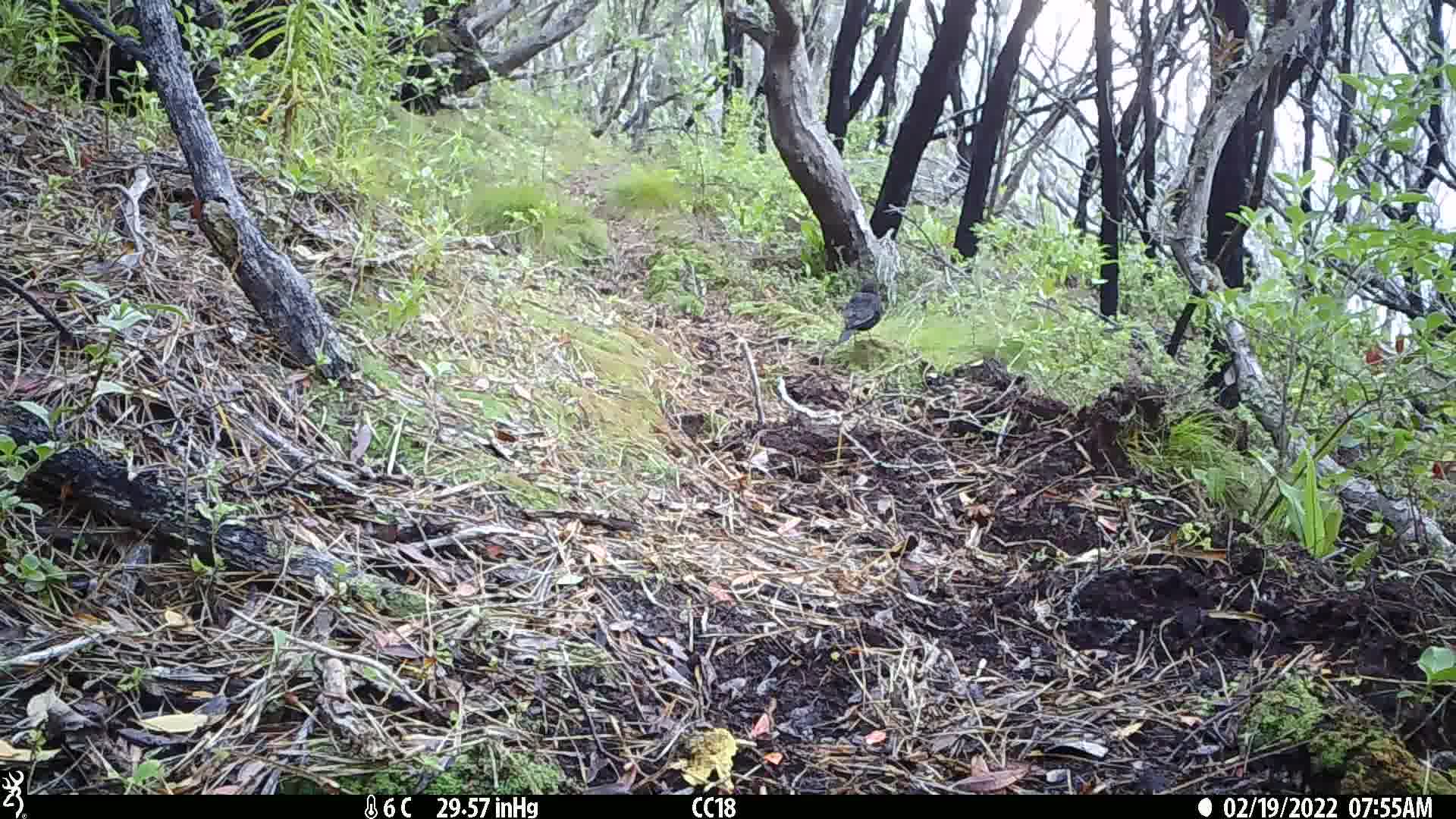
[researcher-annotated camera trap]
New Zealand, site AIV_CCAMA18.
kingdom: Animalia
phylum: Chordata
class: Aves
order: Passeriformes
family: Turdidae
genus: Turdus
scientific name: Turdus merula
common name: eurasian blackbird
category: blackbird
Blackbird (eurasian blackbird) (Turdus merula).